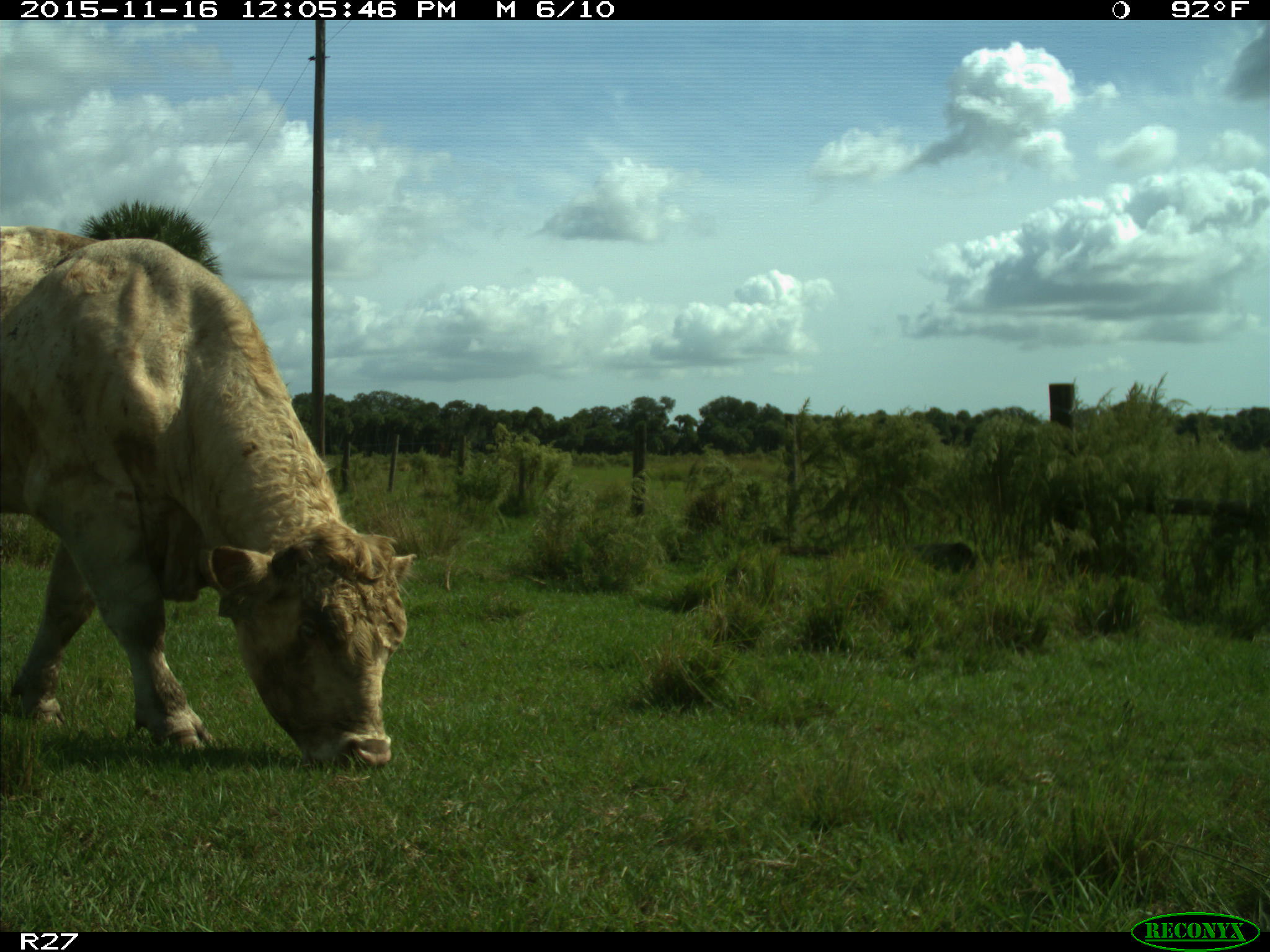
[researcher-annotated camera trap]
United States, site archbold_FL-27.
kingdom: Animalia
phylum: Chordata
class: Mammalia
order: Artiodactyla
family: Bovidae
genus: Bos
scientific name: Bos taurus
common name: domestic cow